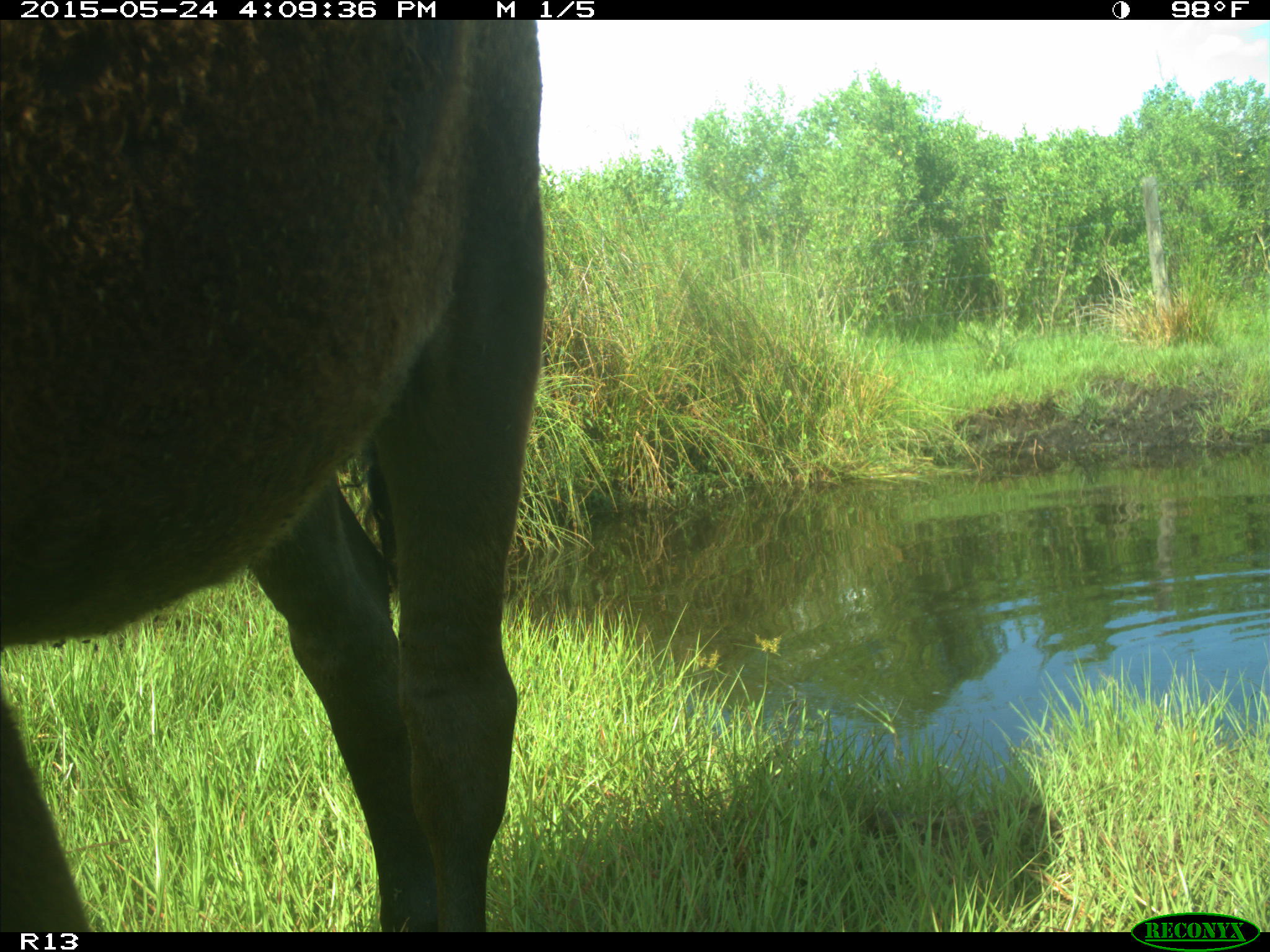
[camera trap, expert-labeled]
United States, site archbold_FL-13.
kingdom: Animalia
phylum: Chordata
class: Mammalia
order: Artiodactyla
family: Bovidae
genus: Bos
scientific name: Bos taurus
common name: domestic cow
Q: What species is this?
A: Bos taurus (domestic cow).